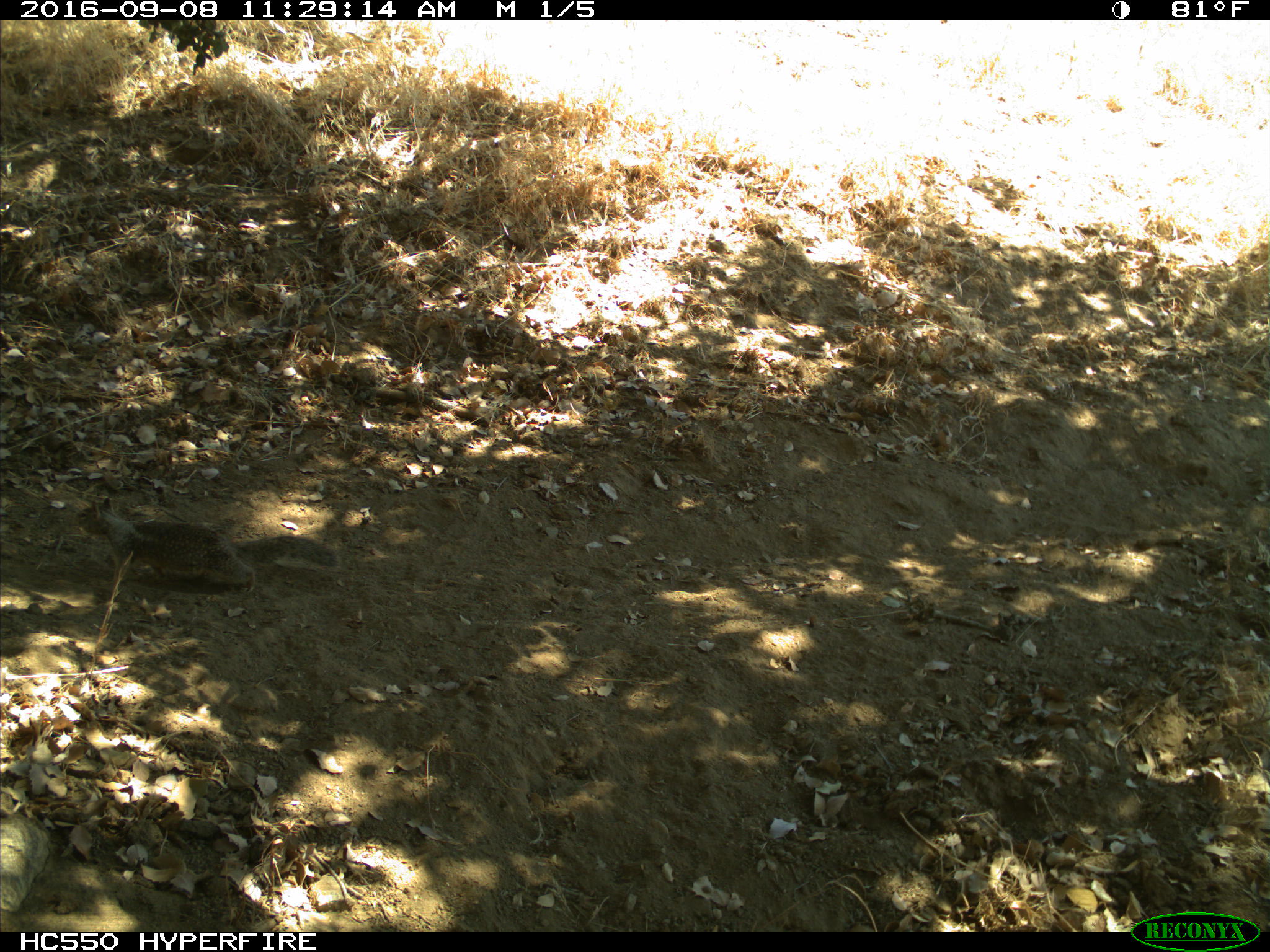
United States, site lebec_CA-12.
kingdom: Animalia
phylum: Chordata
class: Mammalia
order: Rodentia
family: Sciuridae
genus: Otospermophilus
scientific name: Otospermophilus beecheyi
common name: california ground squirrel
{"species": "Otospermophilus beecheyi (california ground squirrel)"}